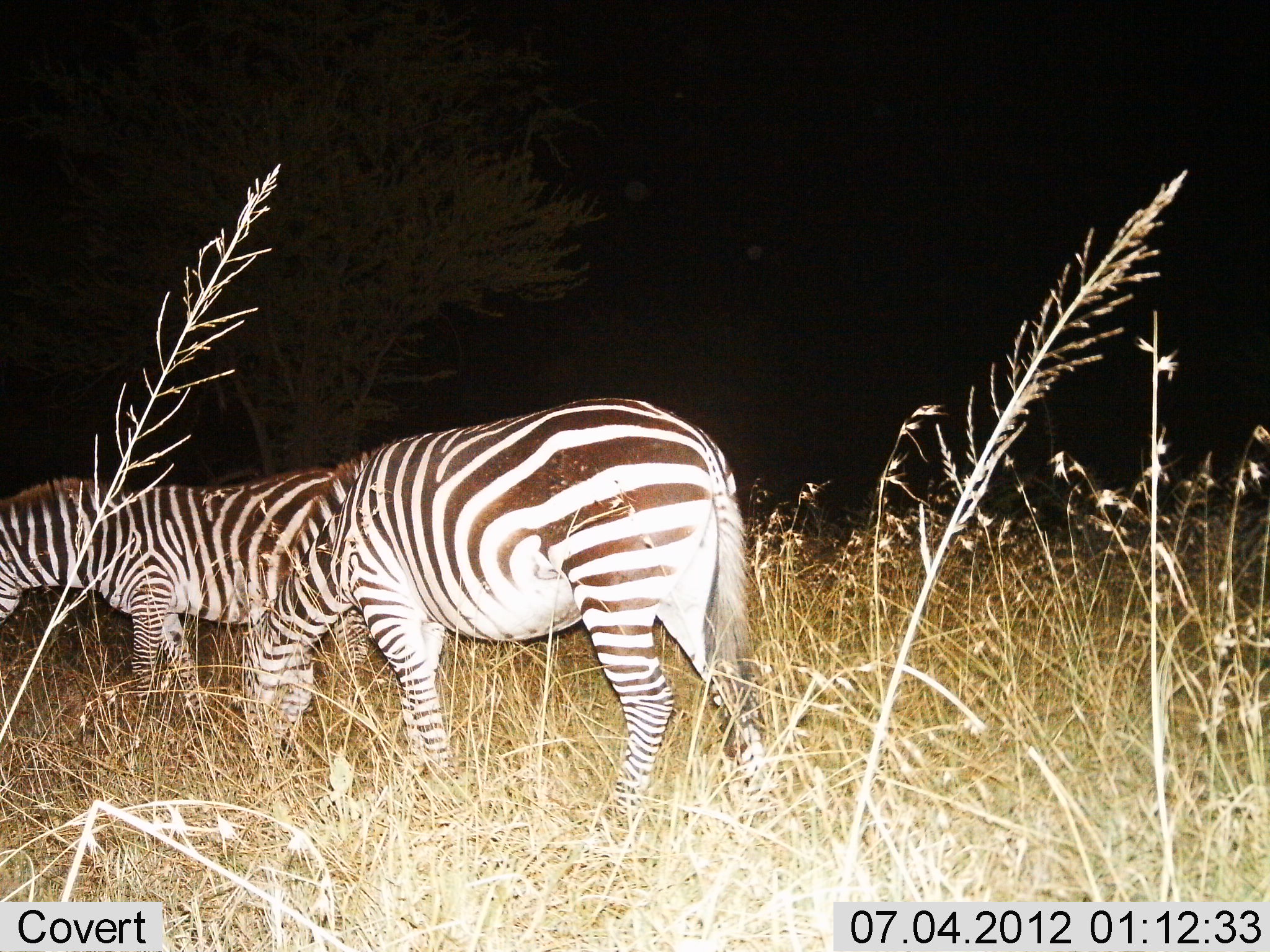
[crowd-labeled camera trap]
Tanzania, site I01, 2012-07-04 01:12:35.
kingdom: Animalia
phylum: Chordata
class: Mammalia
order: Perissodactyla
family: Equidae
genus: Equus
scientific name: Equus quagga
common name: plains zebra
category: zebra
Zebra (plains zebra) (Equus quagga), count 2. Behavior (volunteer vote fractions): standing 70%, resting 0%, moving 0%, interacting 0%. Young present (vote fraction): 0%. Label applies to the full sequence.